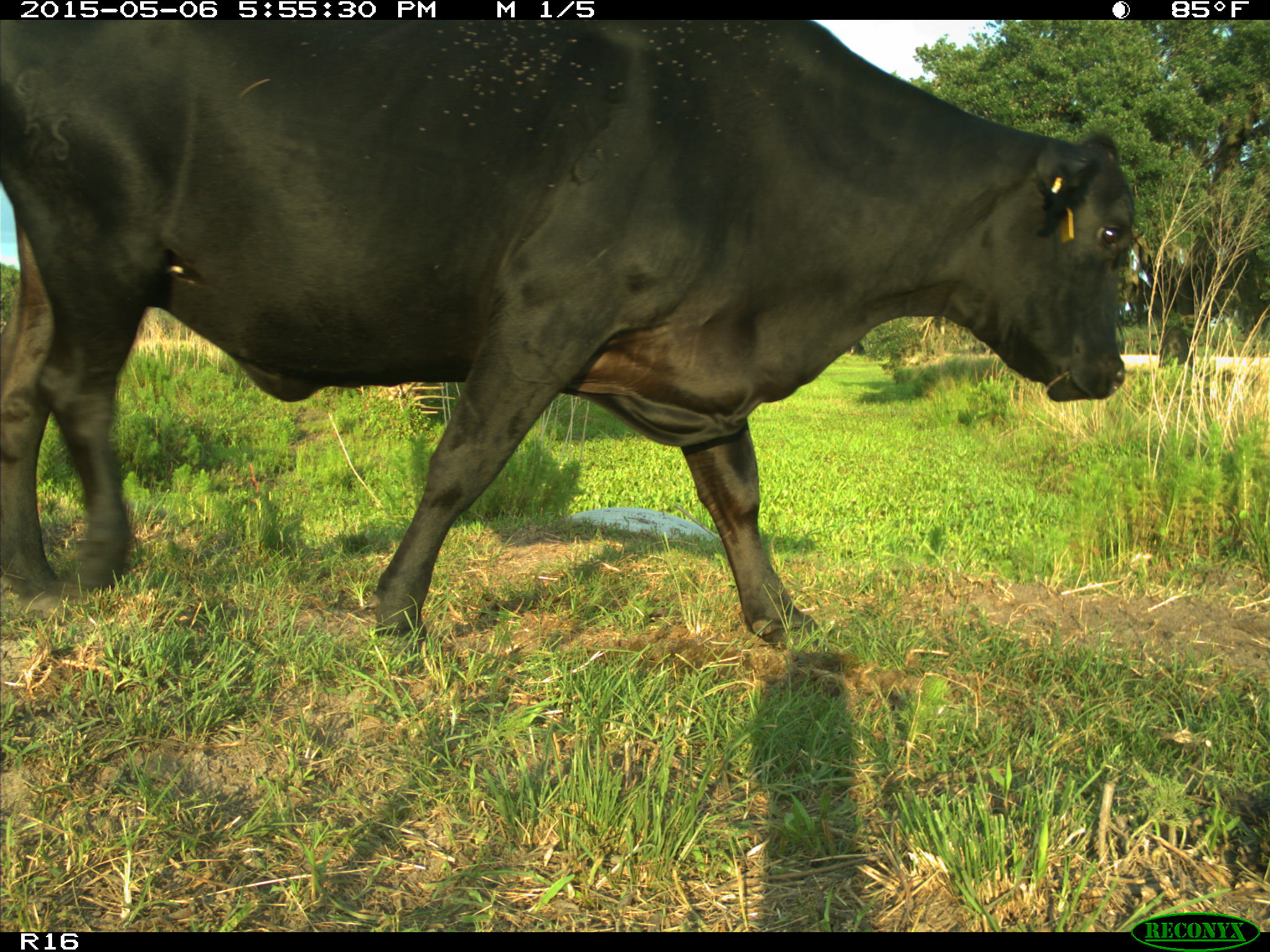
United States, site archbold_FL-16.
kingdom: Animalia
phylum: Chordata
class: Mammalia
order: Artiodactyla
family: Bovidae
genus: Bos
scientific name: Bos taurus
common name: domestic cow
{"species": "Bos taurus (domestic cow)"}